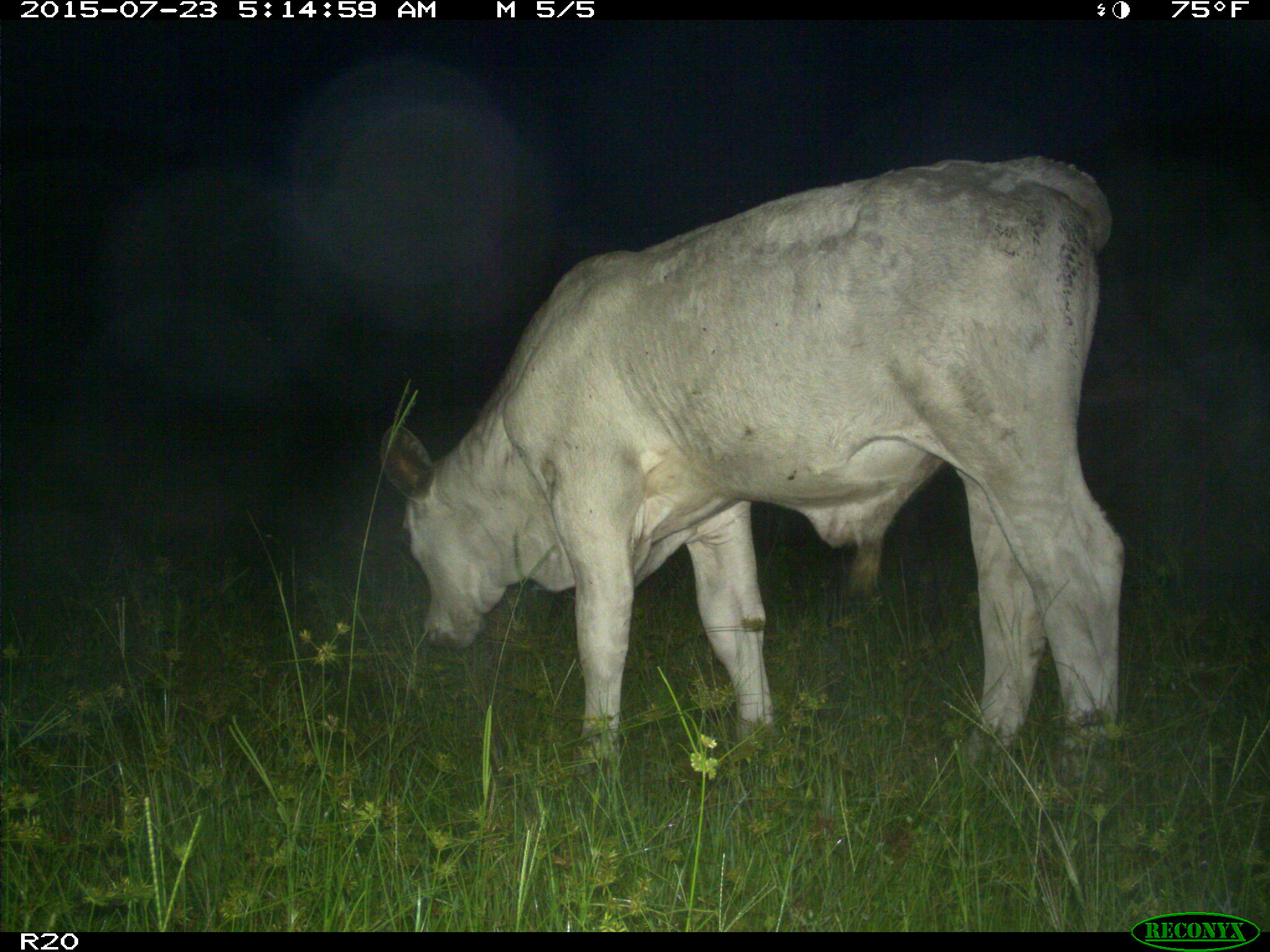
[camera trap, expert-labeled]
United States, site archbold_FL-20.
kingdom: Animalia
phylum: Chordata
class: Mammalia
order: Artiodactyla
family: Bovidae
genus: Bos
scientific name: Bos taurus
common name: domestic cow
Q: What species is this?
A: Bos taurus (domestic cow).